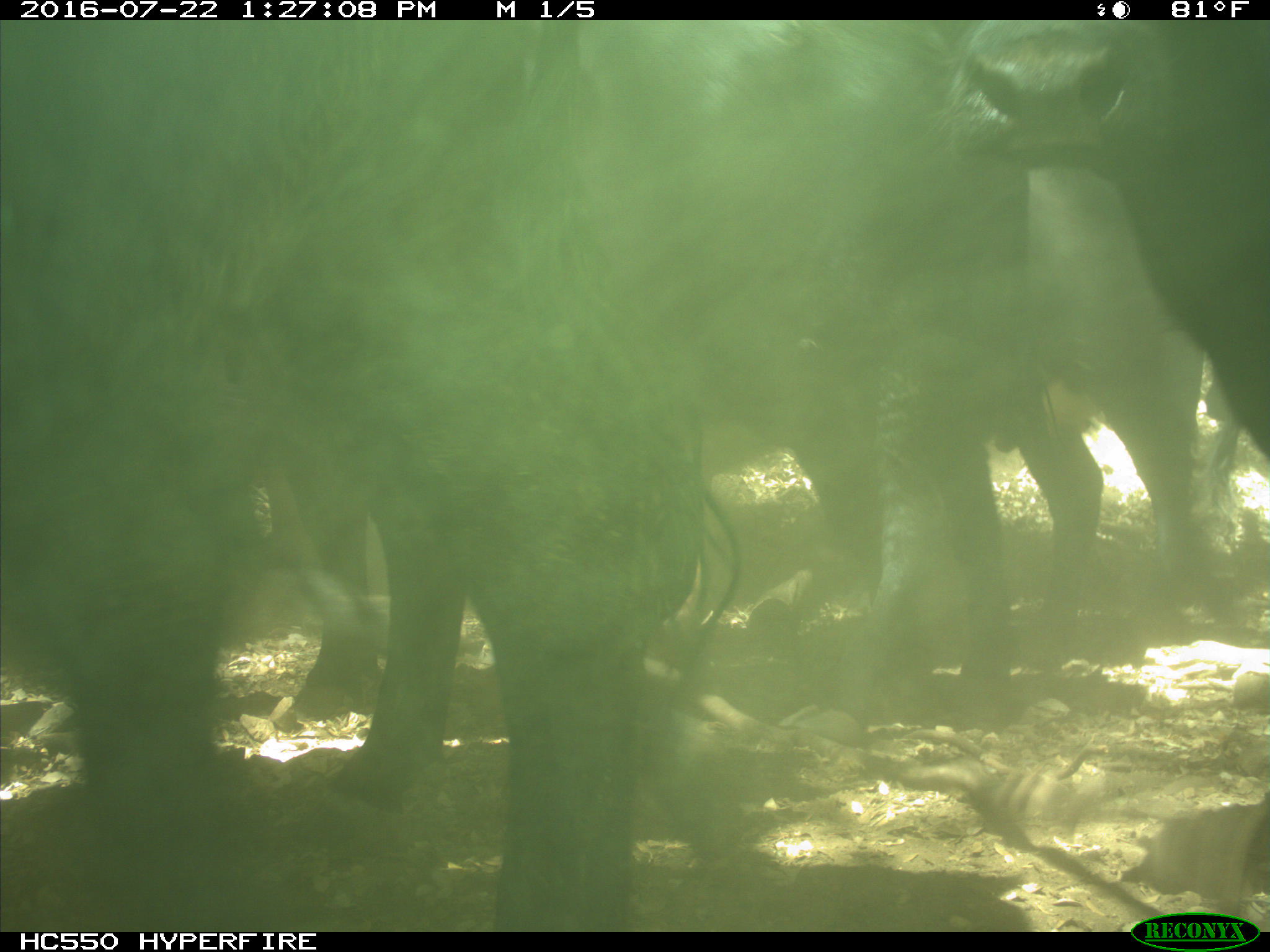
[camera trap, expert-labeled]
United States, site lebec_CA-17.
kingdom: Animalia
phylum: Chordata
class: Mammalia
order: Artiodactyla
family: Bovidae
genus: Bos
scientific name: Bos taurus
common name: domestic cow